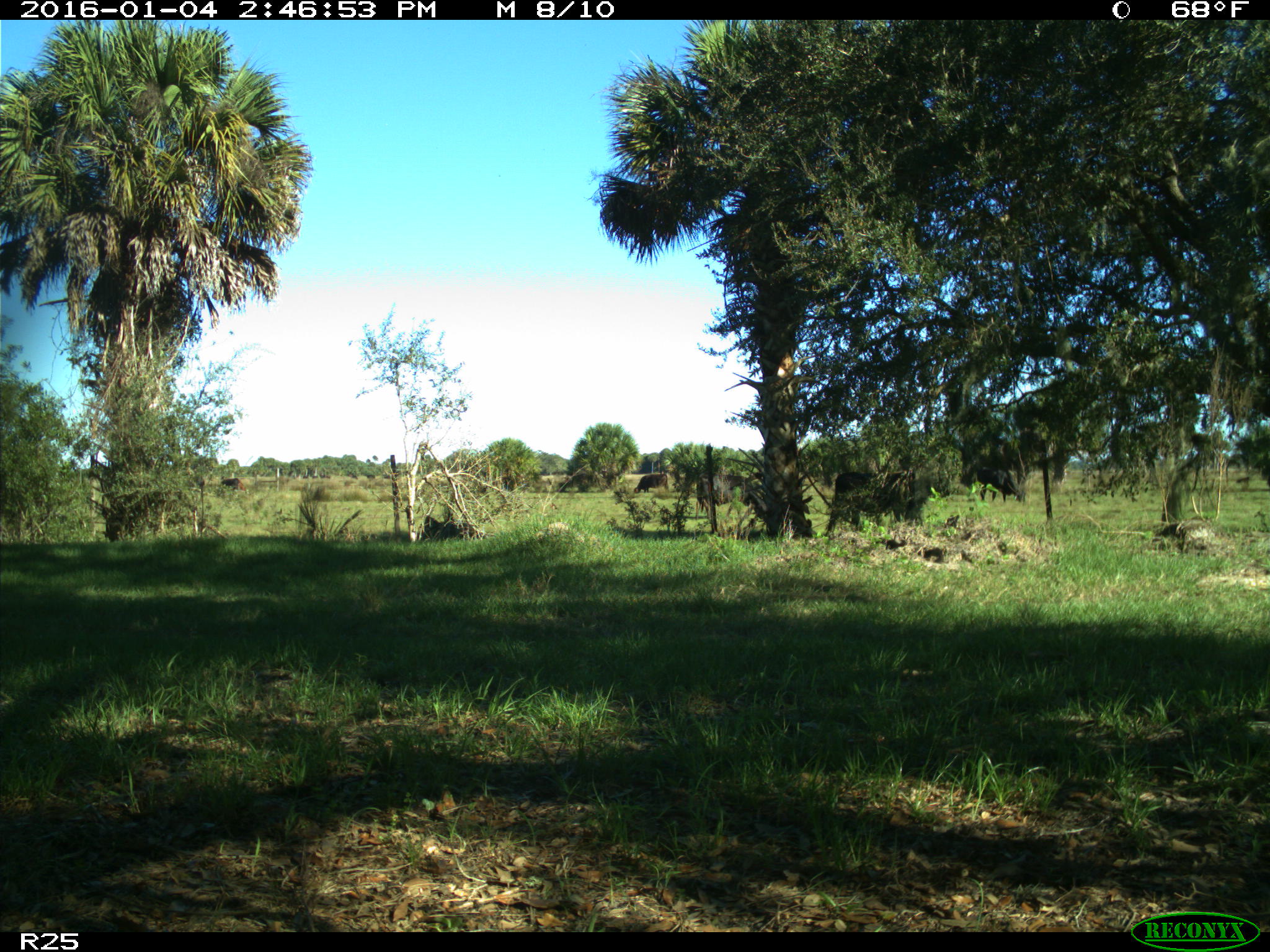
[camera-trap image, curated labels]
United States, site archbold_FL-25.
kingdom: Animalia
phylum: Chordata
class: Mammalia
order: Artiodactyla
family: Bovidae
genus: Bos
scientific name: Bos taurus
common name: domestic cow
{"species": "Bos taurus (domestic cow)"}